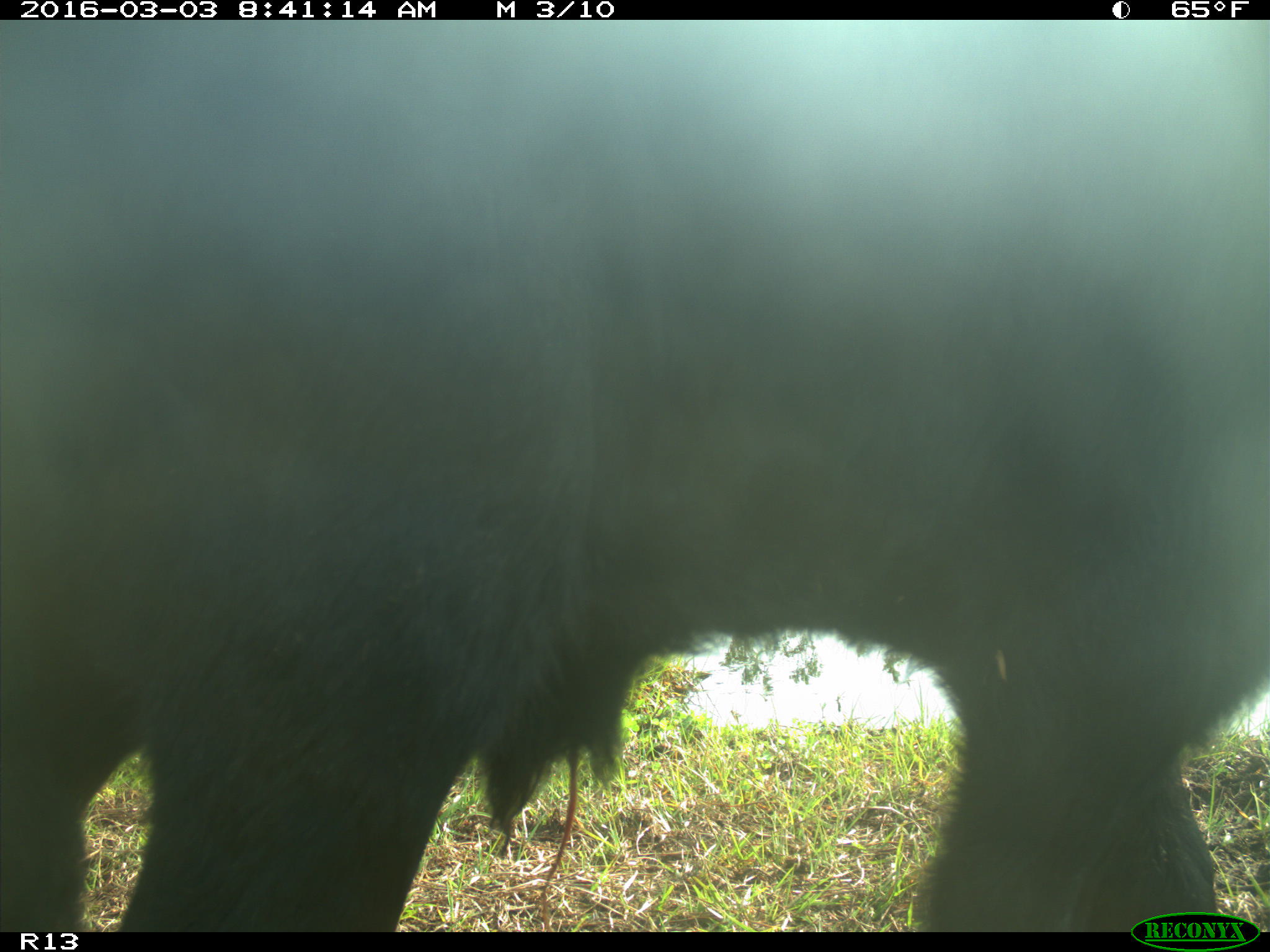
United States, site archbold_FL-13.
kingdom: Animalia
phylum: Chordata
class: Mammalia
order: Artiodactyla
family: Bovidae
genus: Bos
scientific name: Bos taurus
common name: domestic cow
Bos taurus (domestic cow).